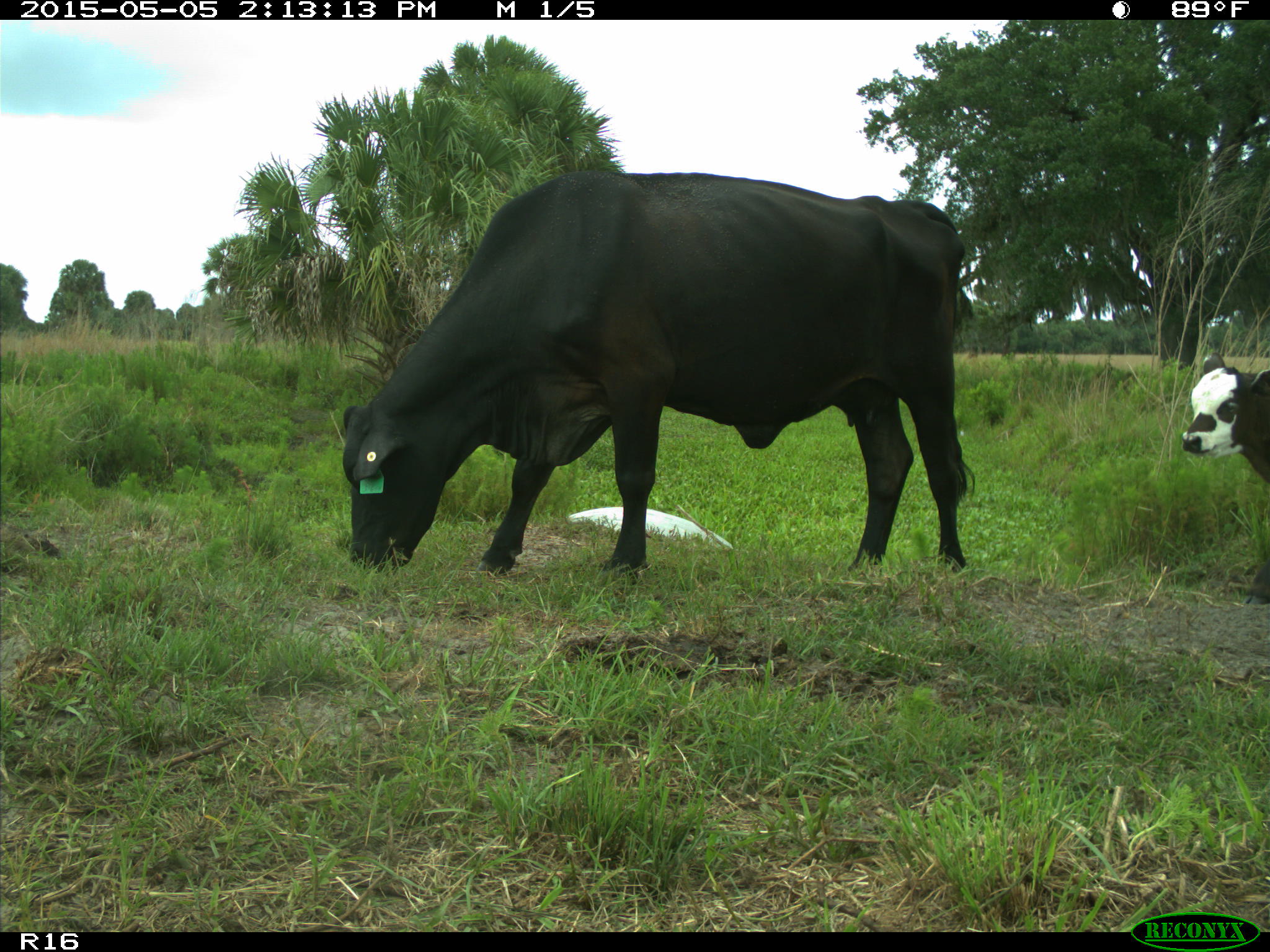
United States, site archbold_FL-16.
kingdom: Animalia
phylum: Chordata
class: Mammalia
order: Artiodactyla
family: Bovidae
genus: Bos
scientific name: Bos taurus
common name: domestic cow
Bos taurus (domestic cow).